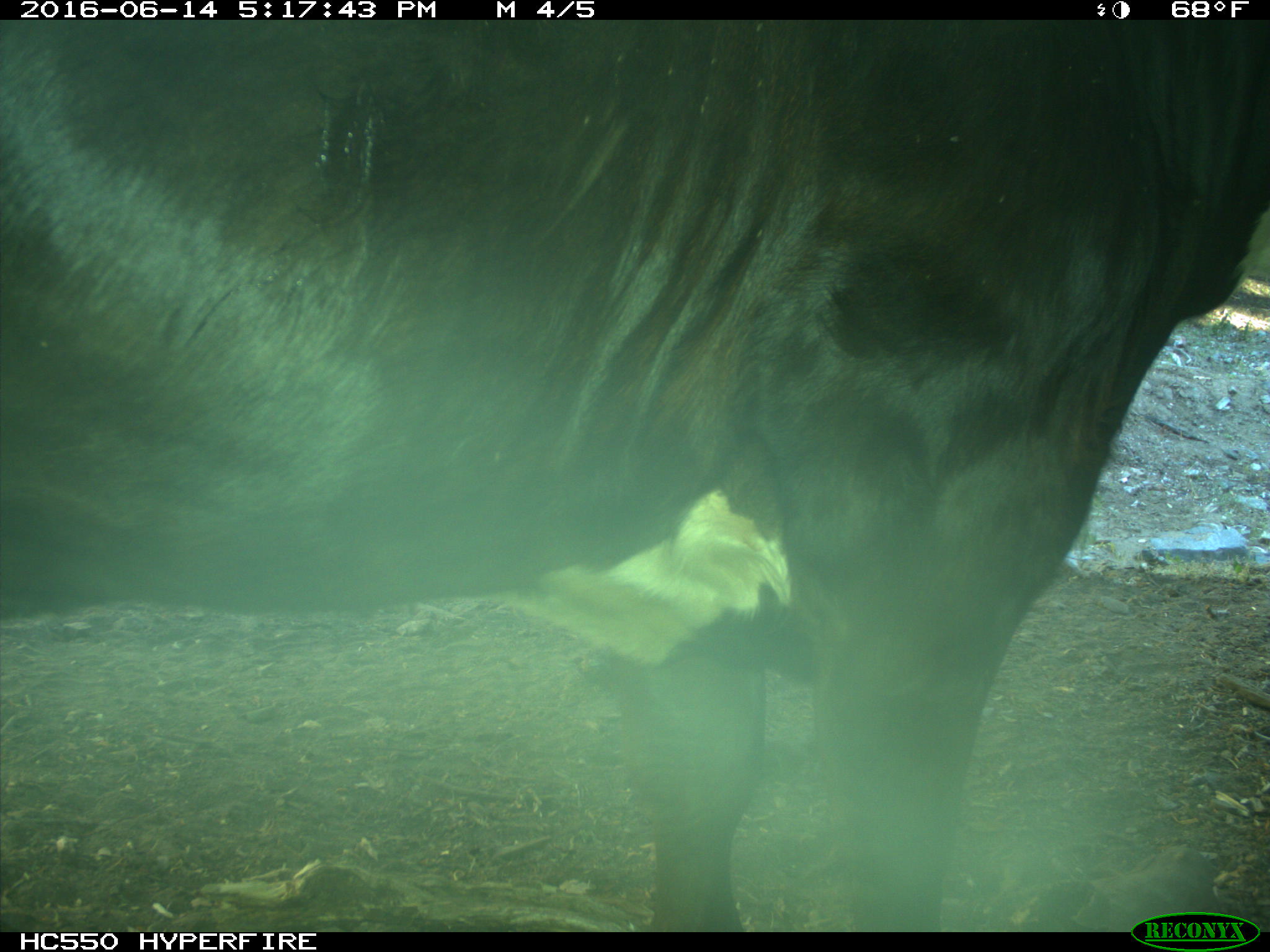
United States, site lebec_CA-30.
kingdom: Animalia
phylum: Chordata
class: Mammalia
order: Artiodactyla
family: Bovidae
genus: Bos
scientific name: Bos taurus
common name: domestic cow